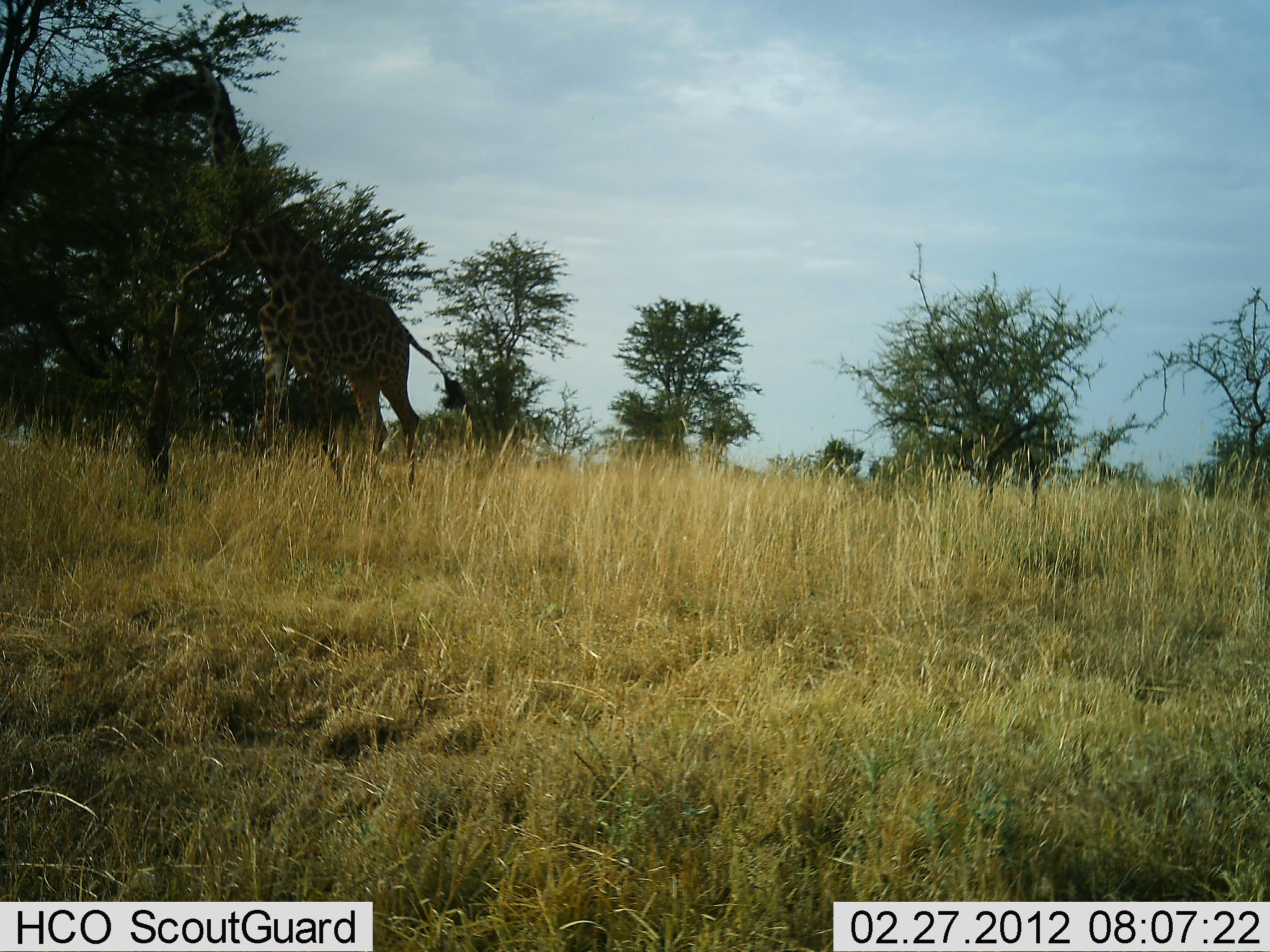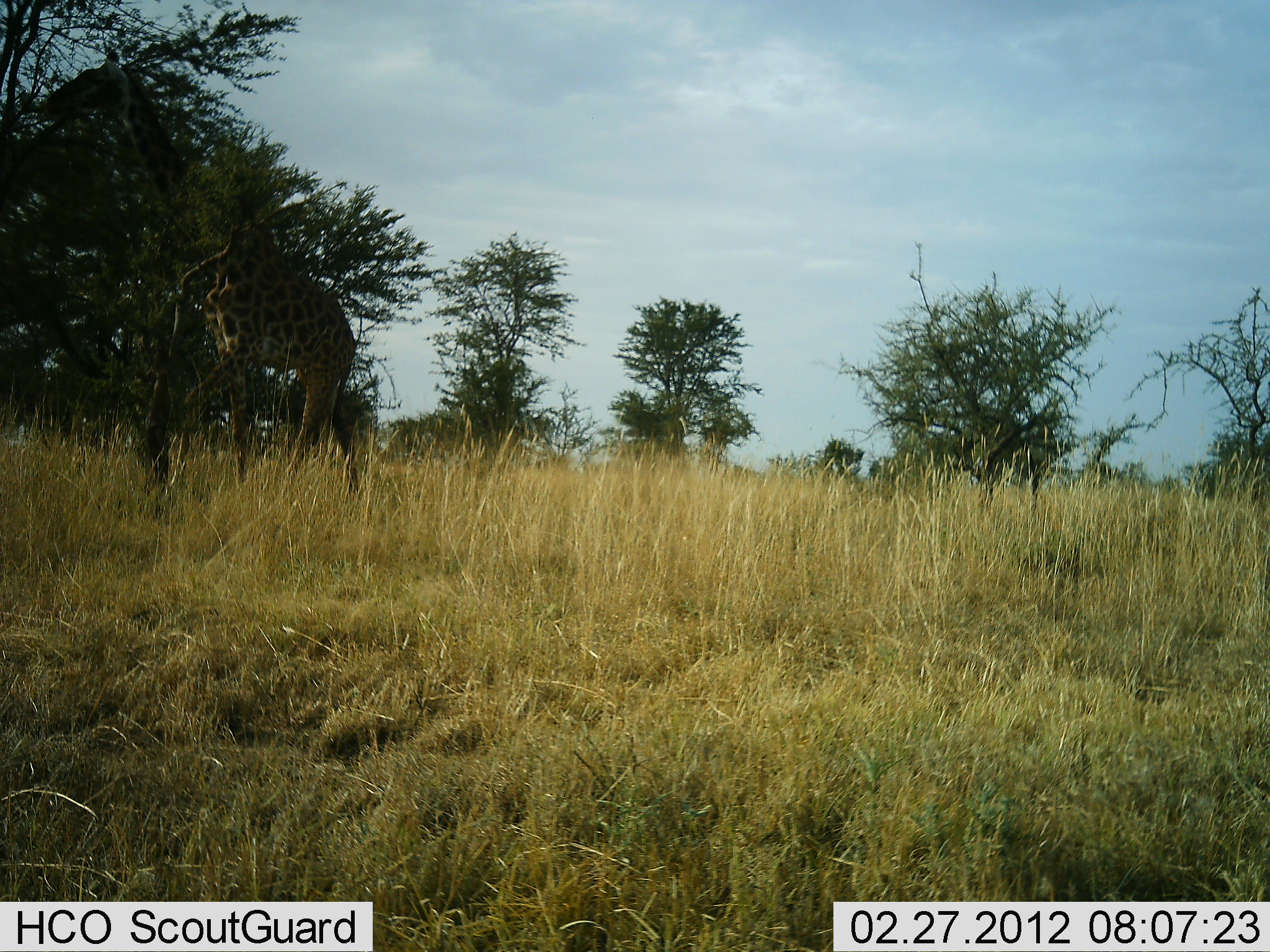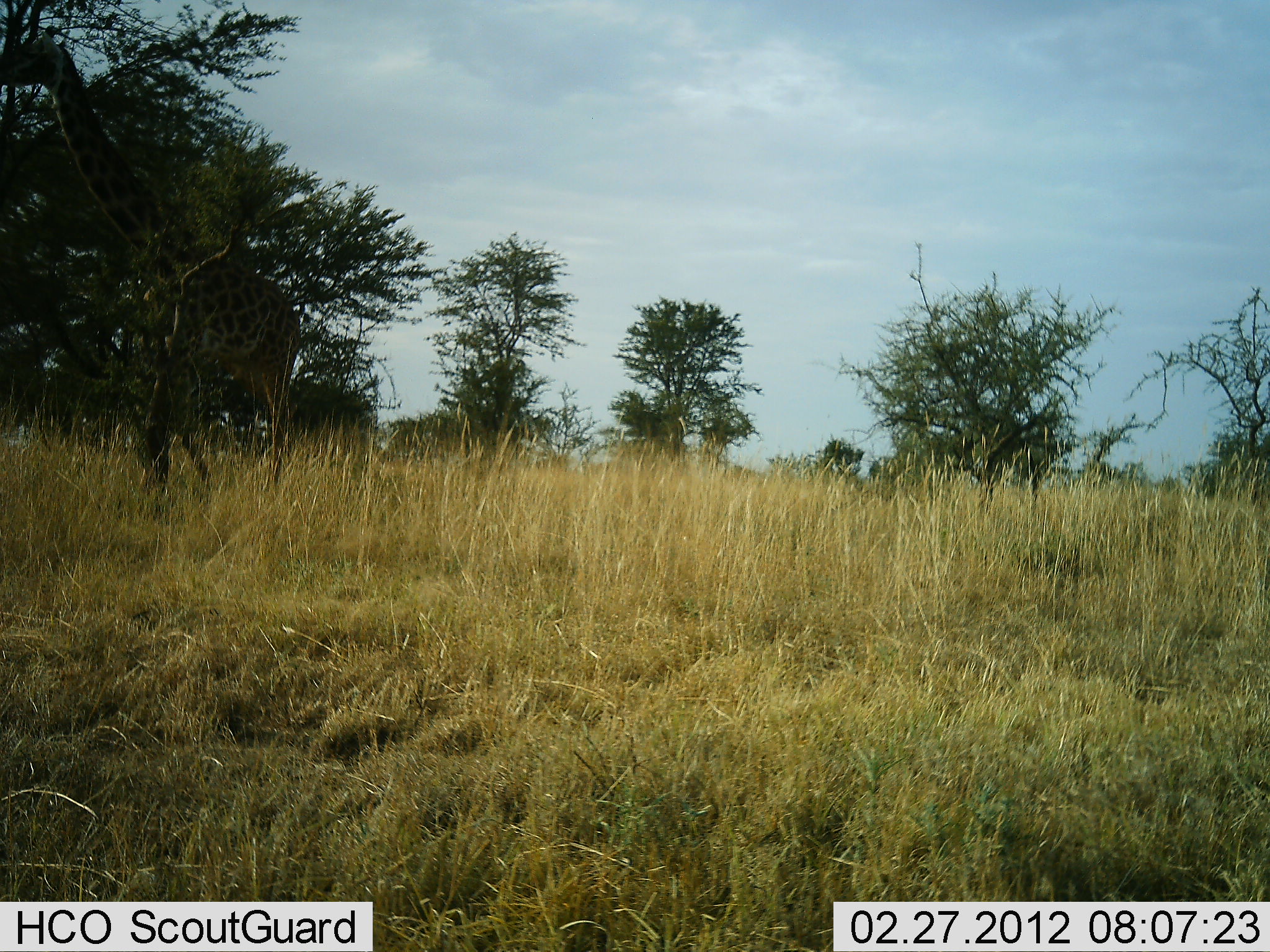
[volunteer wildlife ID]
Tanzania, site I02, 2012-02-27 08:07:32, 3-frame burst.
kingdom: Animalia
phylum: Chordata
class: Mammalia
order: Artiodactyla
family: Giraffidae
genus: Giraffa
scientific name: Giraffa camelopardalis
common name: giraffe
Giraffe (Giraffa camelopardalis), count 1. Behavior (volunteer vote fractions): standing 7%, resting 0%, moving 85%, interacting 0%. Young present (vote fraction): 0%. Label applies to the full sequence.